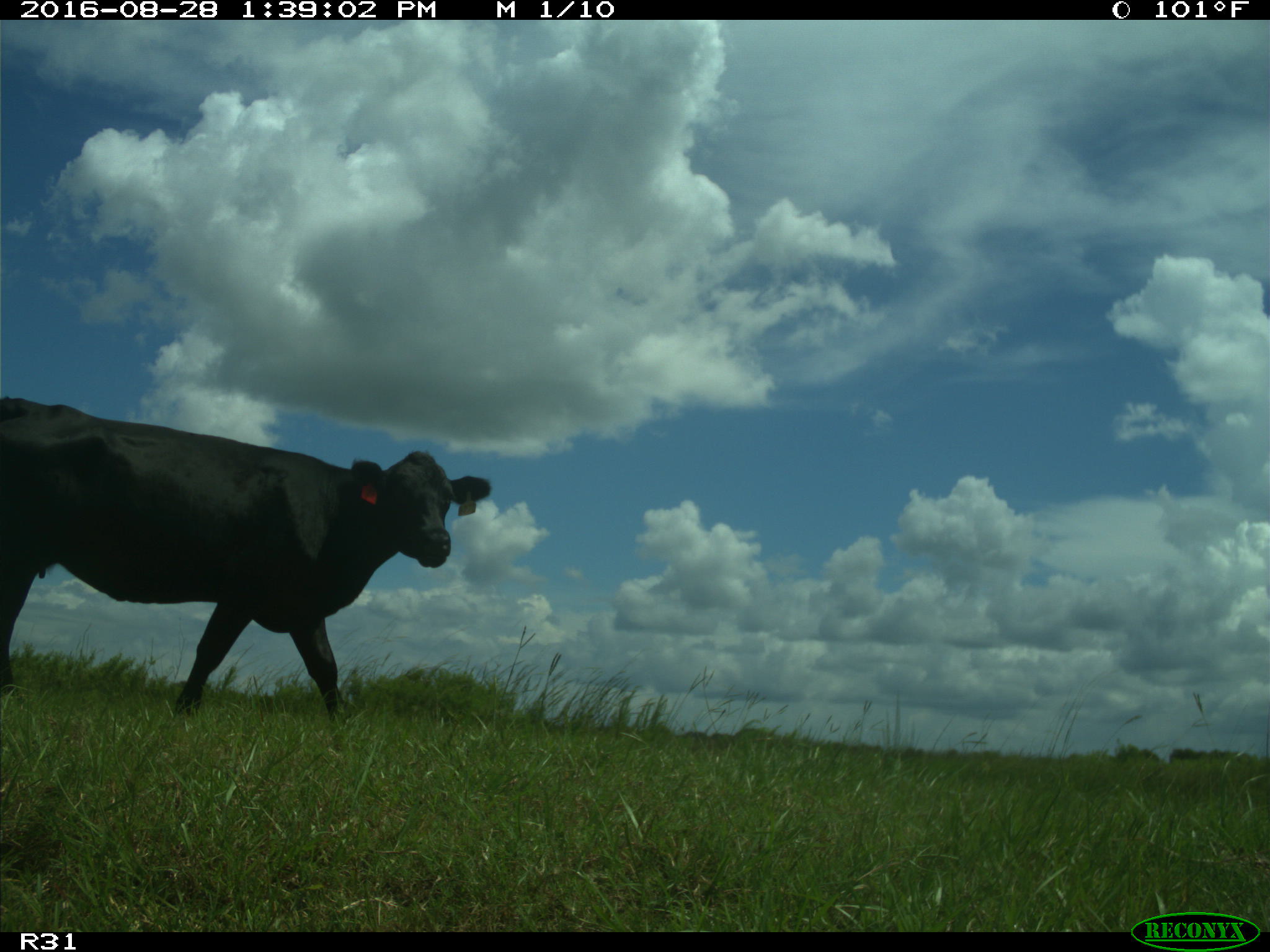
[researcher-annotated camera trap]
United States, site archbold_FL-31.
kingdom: Animalia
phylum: Chordata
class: Mammalia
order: Artiodactyla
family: Bovidae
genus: Bos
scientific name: Bos taurus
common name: domestic cow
Bos taurus (domestic cow).